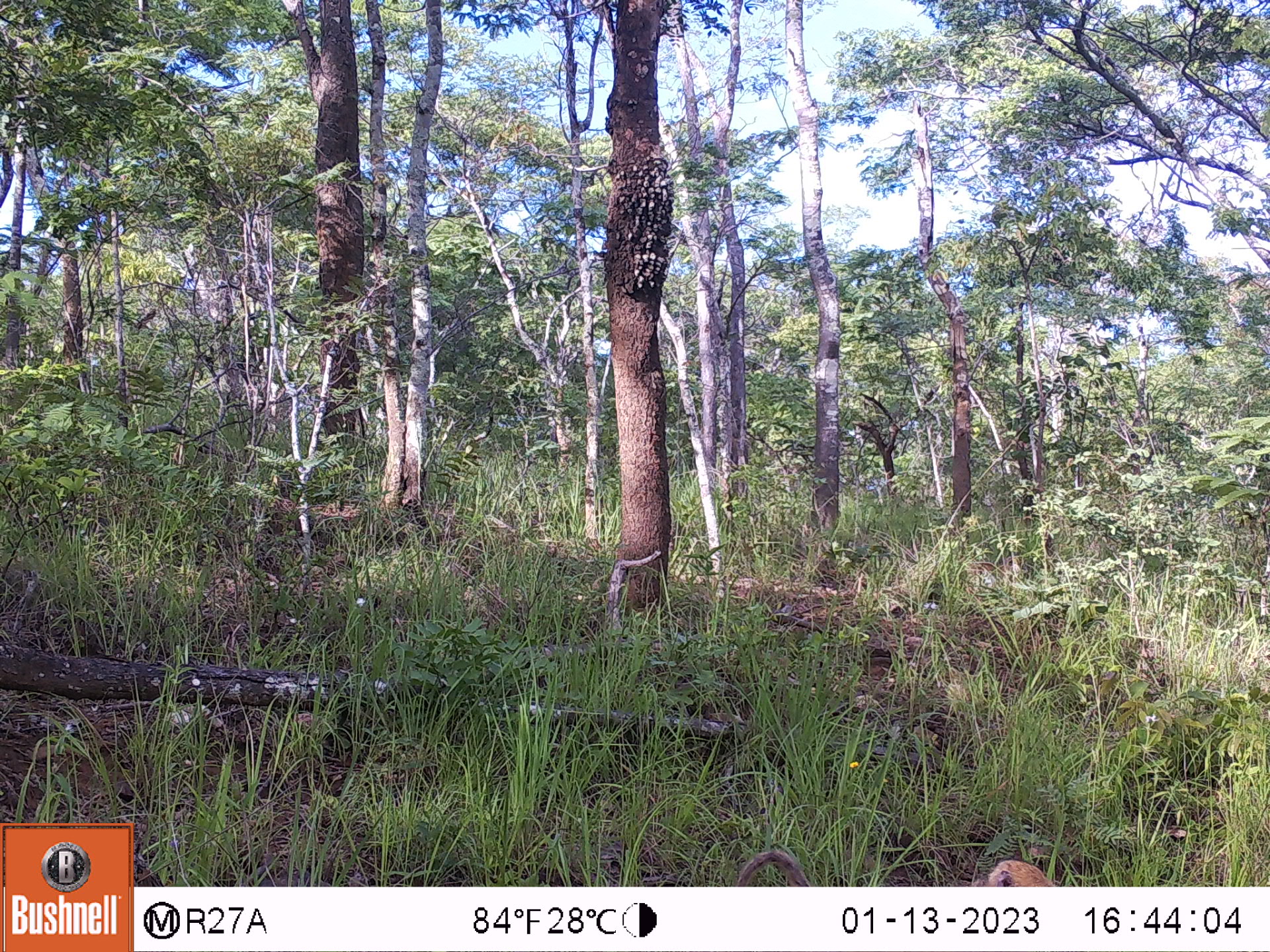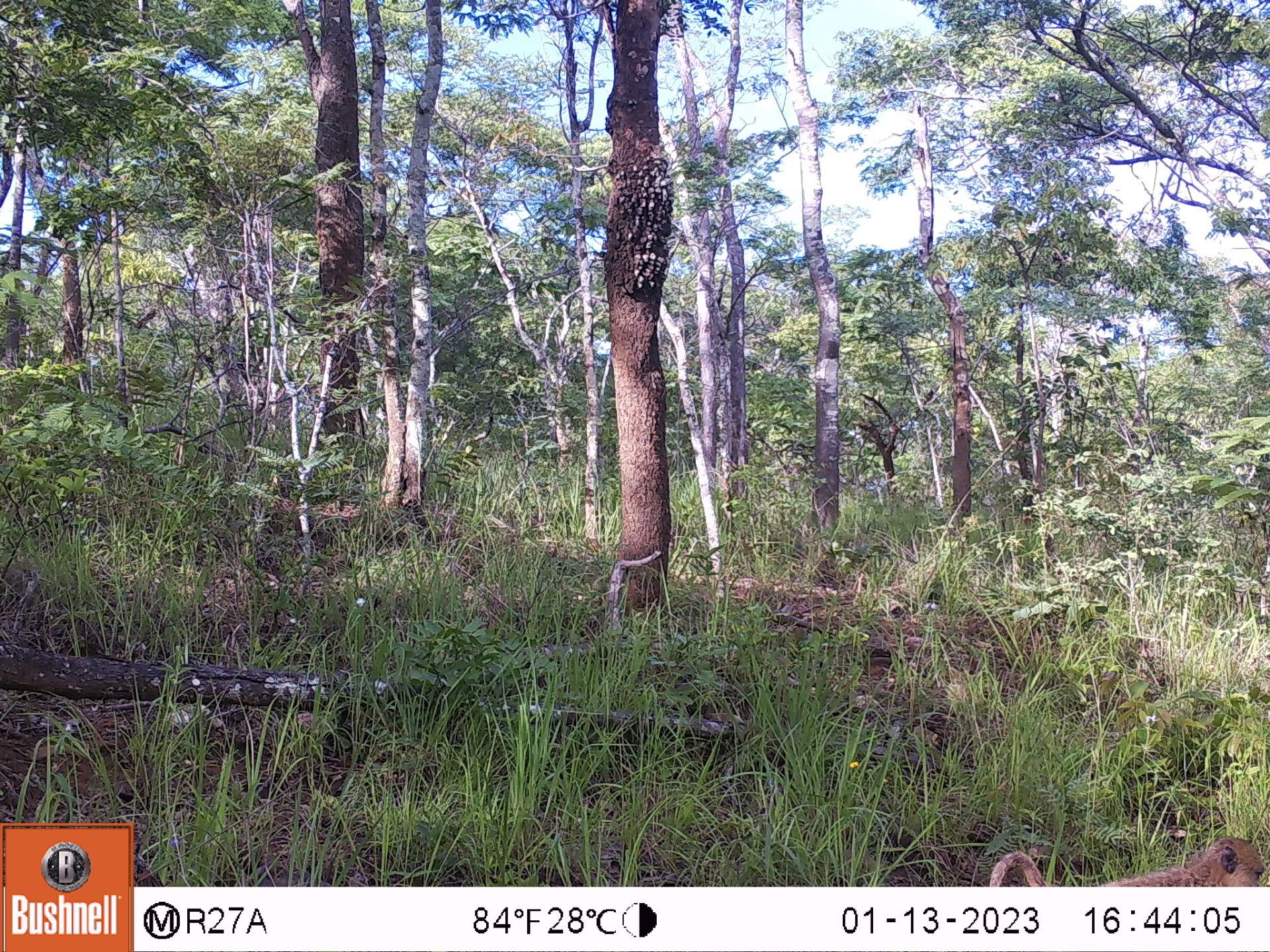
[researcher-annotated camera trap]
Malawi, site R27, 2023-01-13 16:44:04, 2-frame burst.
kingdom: Animalia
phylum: Chordata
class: Mammalia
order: Primates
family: Cercopithecidae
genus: Papio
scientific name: Papio cynocephalus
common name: yellow baboon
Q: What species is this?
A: Yellow baboon (Papio cynocephalus).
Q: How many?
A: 1.